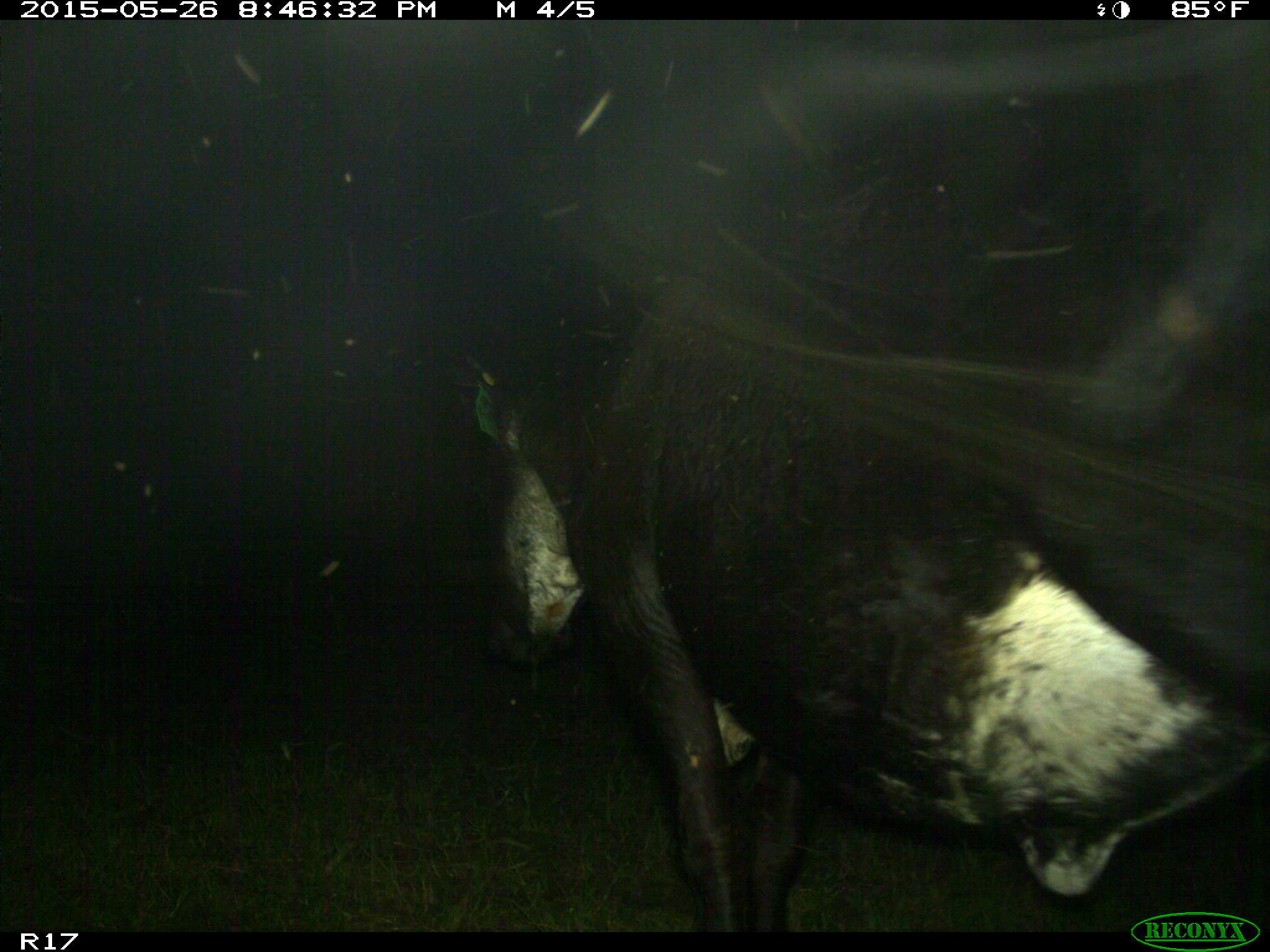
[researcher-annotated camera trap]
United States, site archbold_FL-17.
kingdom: Animalia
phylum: Chordata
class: Mammalia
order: Artiodactyla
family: Bovidae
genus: Bos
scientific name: Bos taurus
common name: domestic cow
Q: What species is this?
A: Bos taurus (domestic cow).